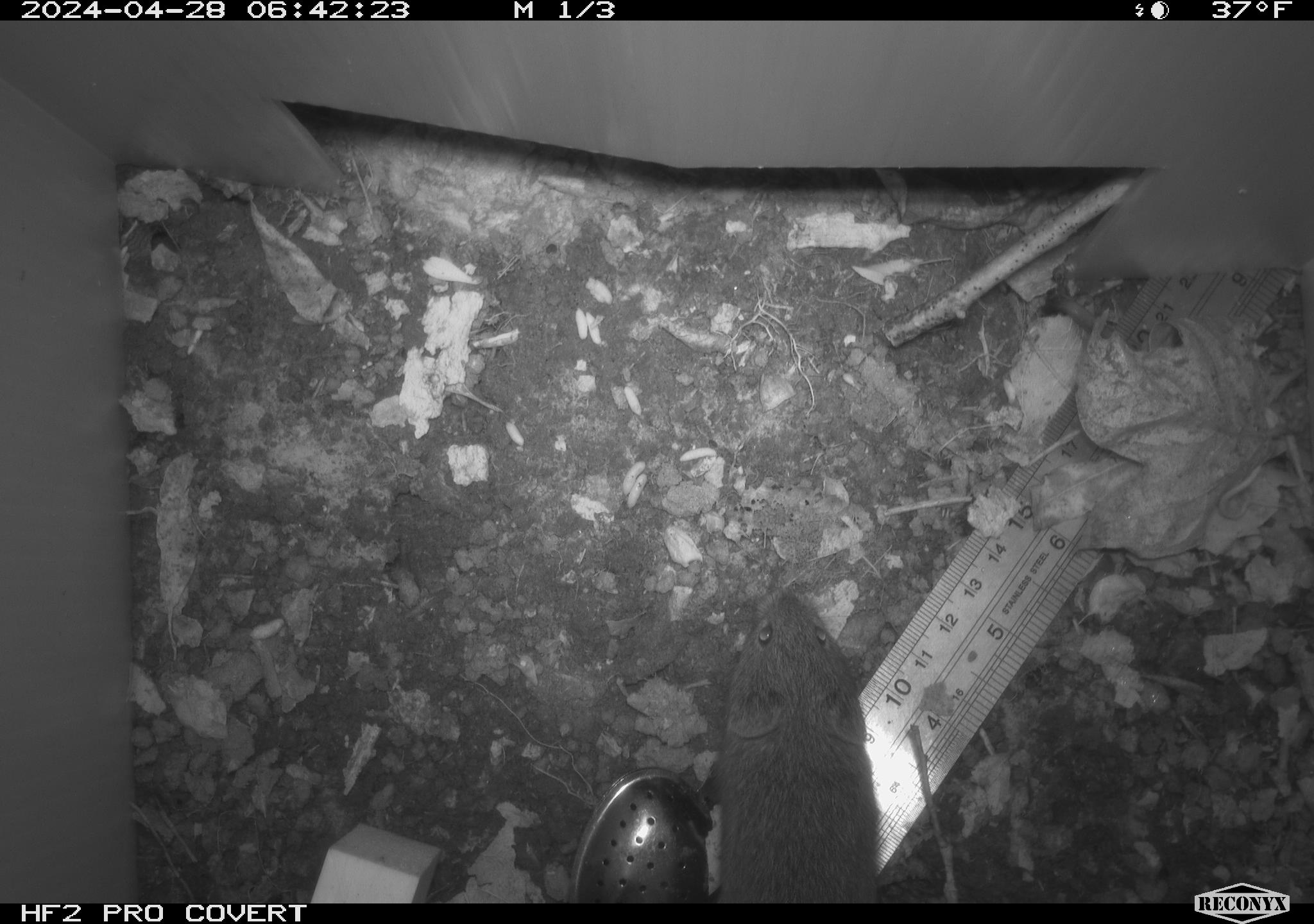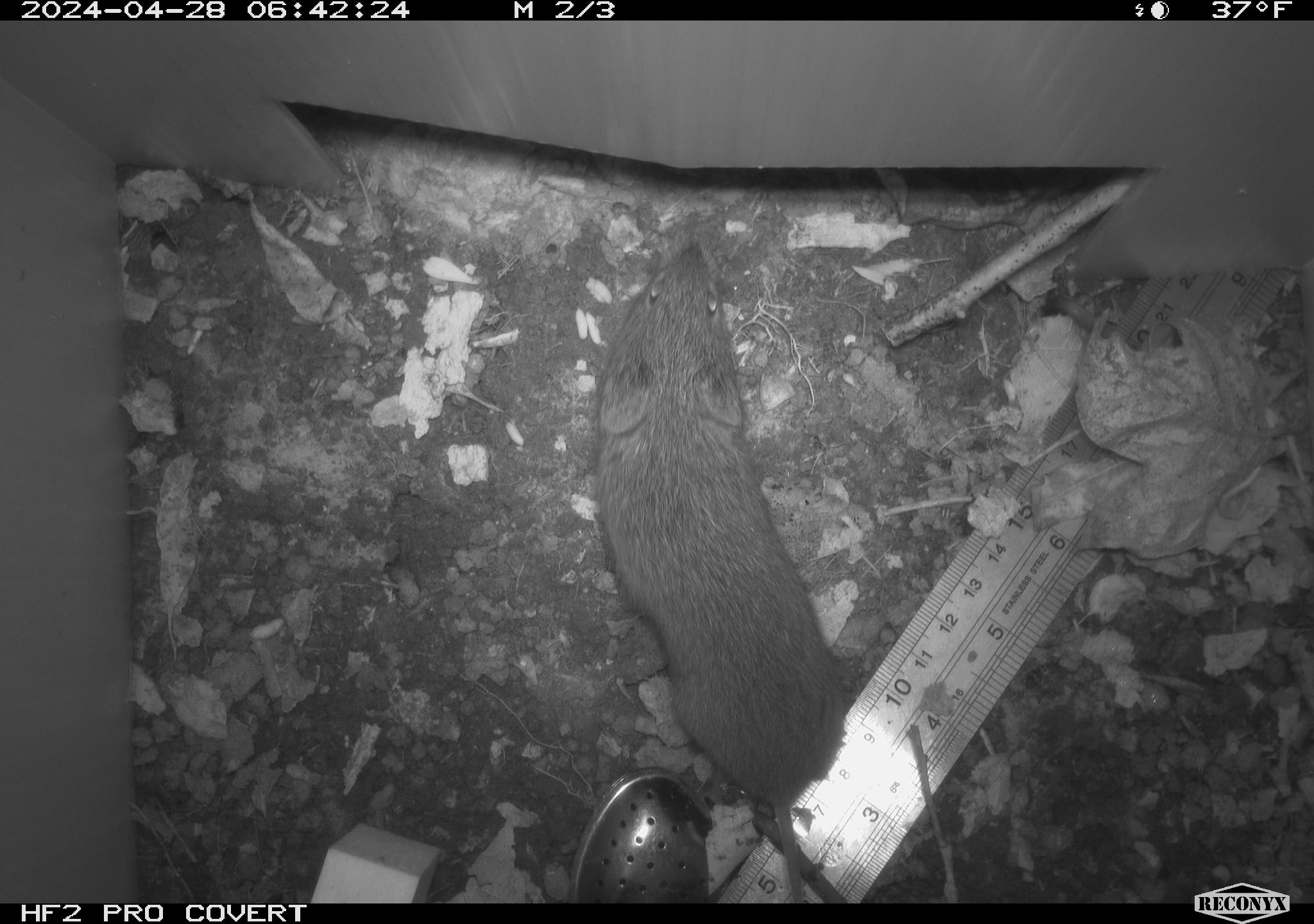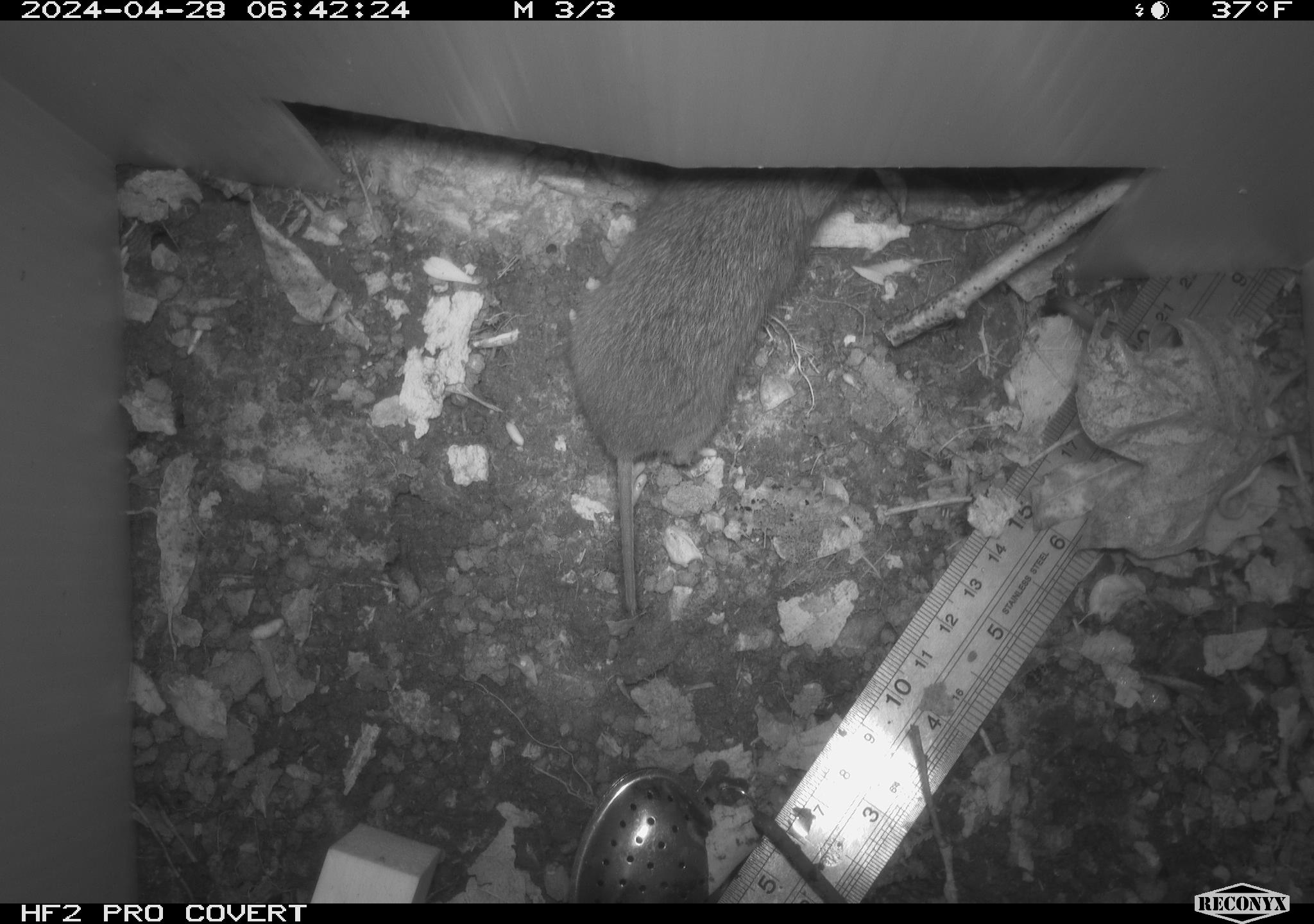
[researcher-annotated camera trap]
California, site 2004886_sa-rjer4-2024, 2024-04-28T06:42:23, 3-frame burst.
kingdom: Animalia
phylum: Chordata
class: Mammalia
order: Rodentia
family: Cricetidae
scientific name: Arvicolinae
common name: voles, lemmings, and muskrats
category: arvicolinae subfamily